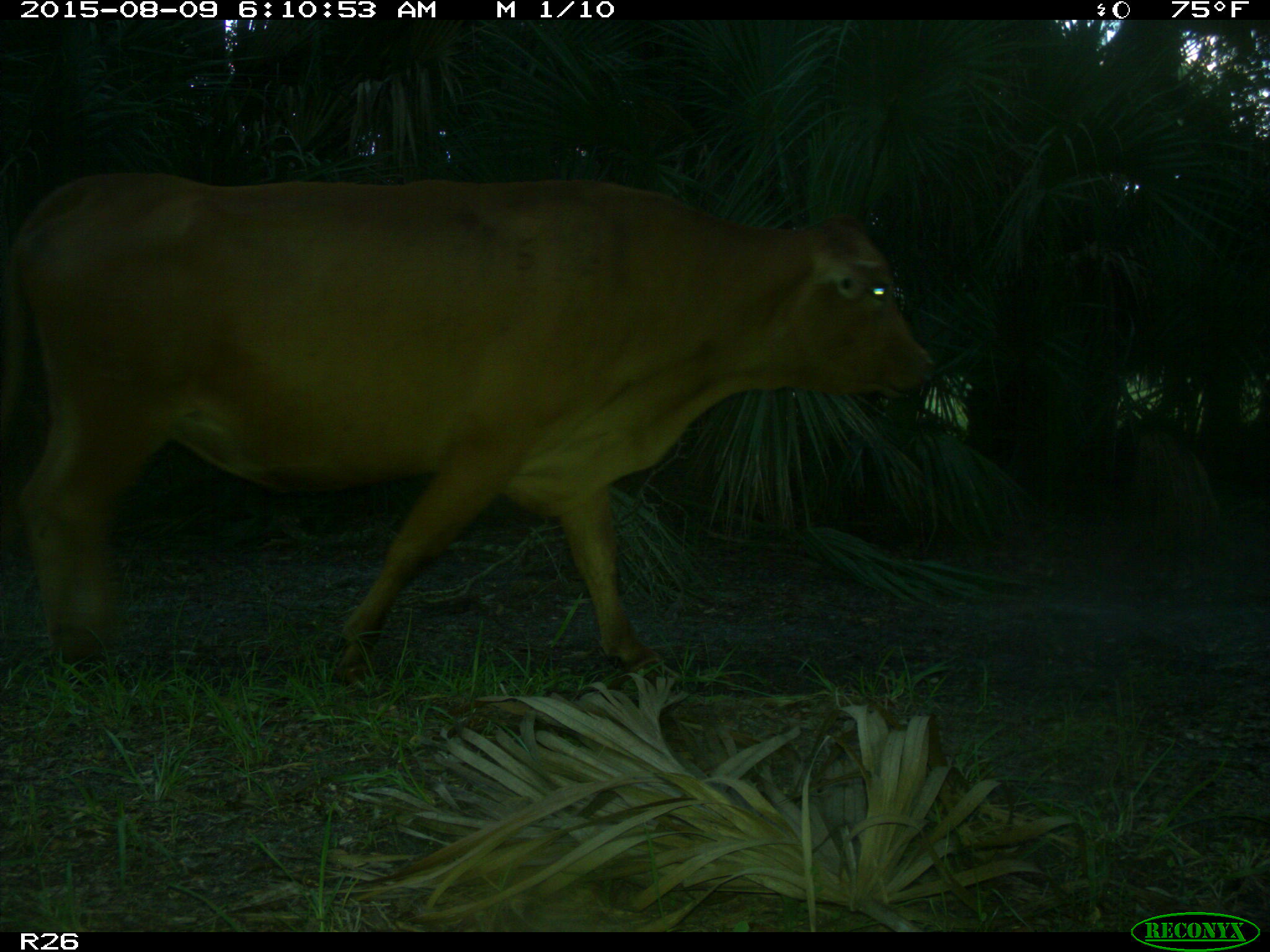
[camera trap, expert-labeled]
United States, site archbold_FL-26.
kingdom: Animalia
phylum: Chordata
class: Mammalia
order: Artiodactyla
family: Bovidae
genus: Bos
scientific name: Bos taurus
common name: domestic cow